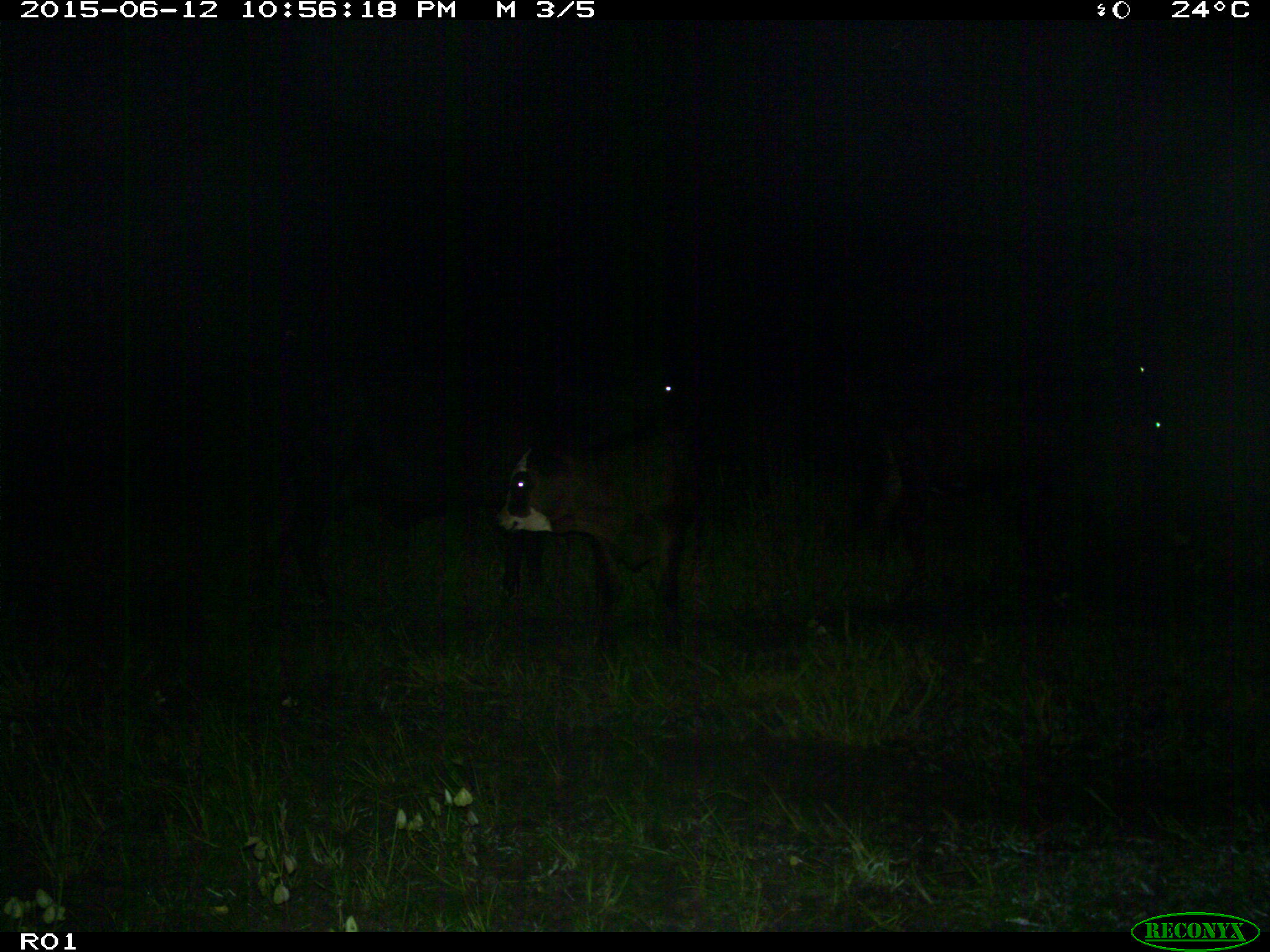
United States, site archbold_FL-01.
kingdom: Animalia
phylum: Chordata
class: Mammalia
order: Artiodactyla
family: Bovidae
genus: Bos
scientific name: Bos taurus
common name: domestic cow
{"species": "Bos taurus (domestic cow)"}